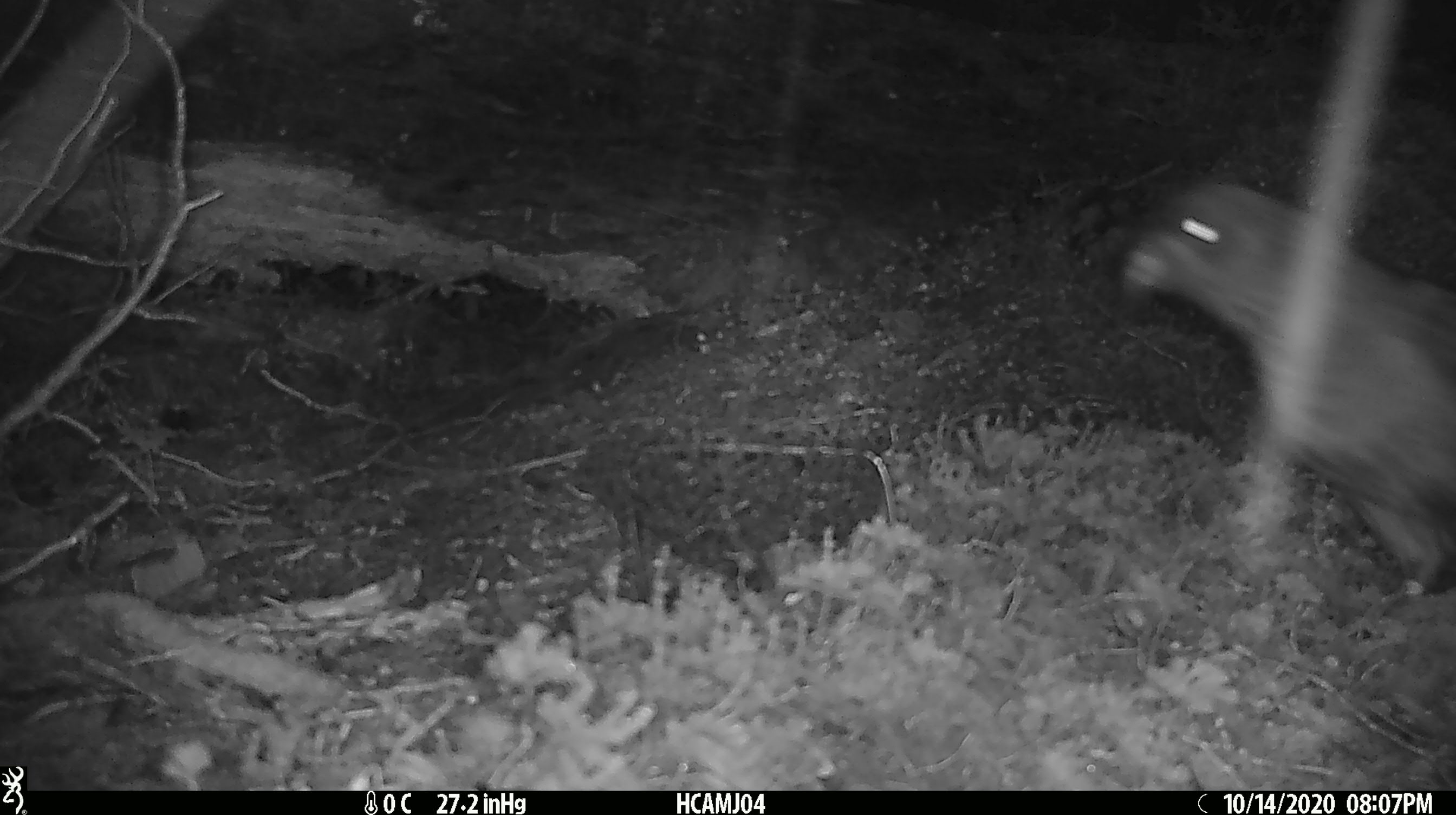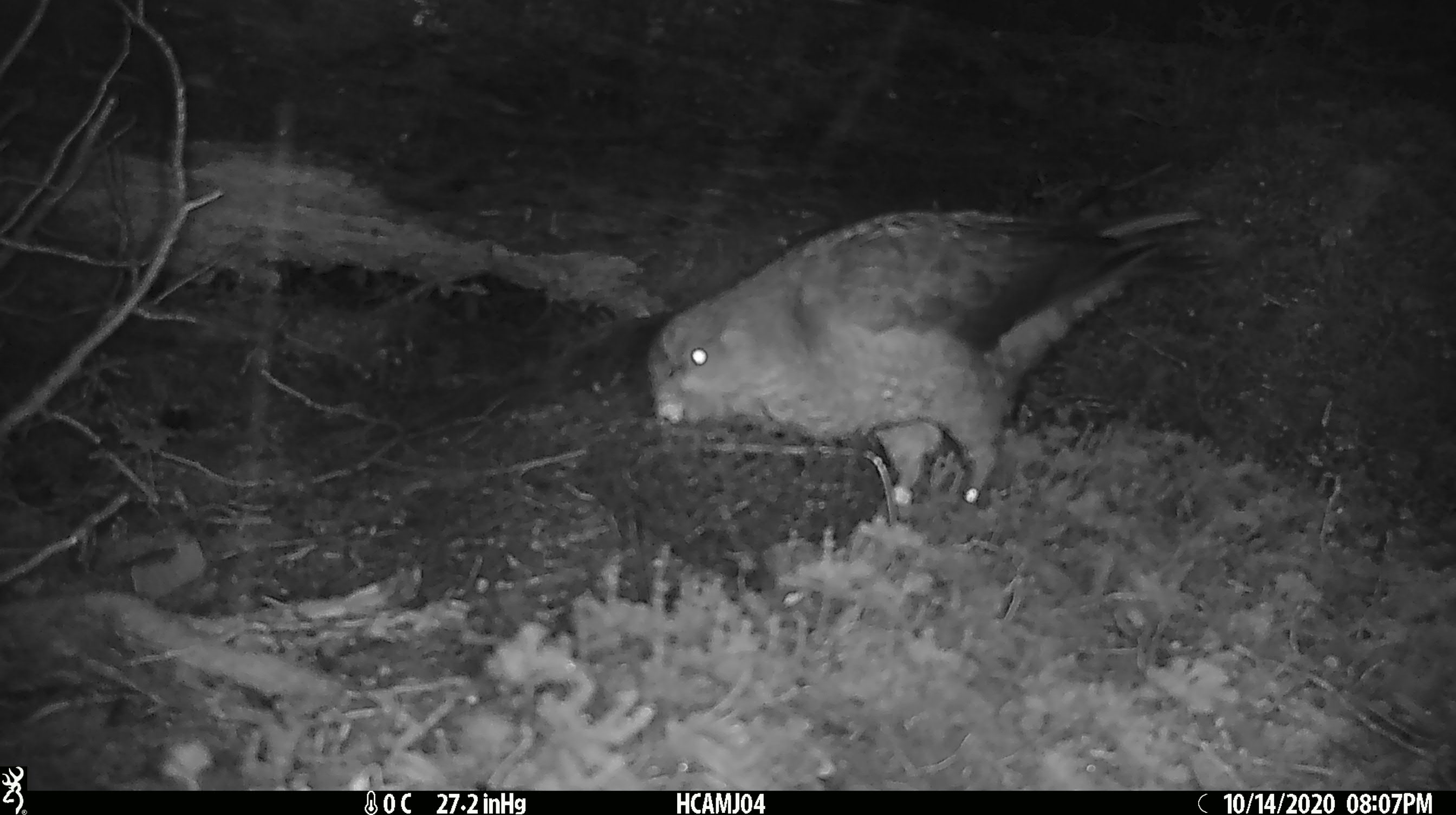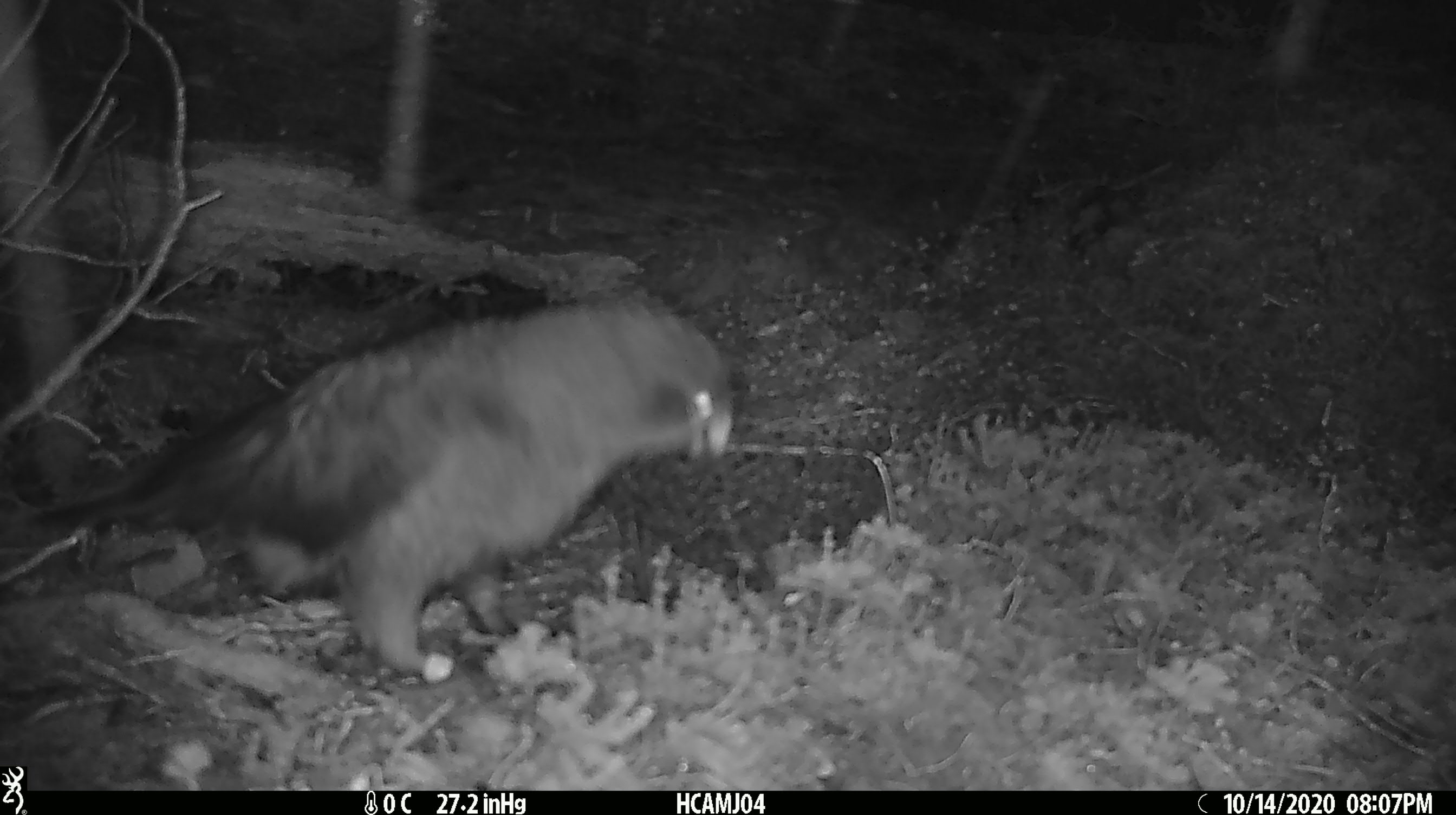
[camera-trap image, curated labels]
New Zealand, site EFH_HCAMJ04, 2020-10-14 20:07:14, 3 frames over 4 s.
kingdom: Animalia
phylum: Chordata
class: Aves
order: Psittaciformes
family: Strigopidae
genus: Nestor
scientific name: Nestor notabilis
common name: kea